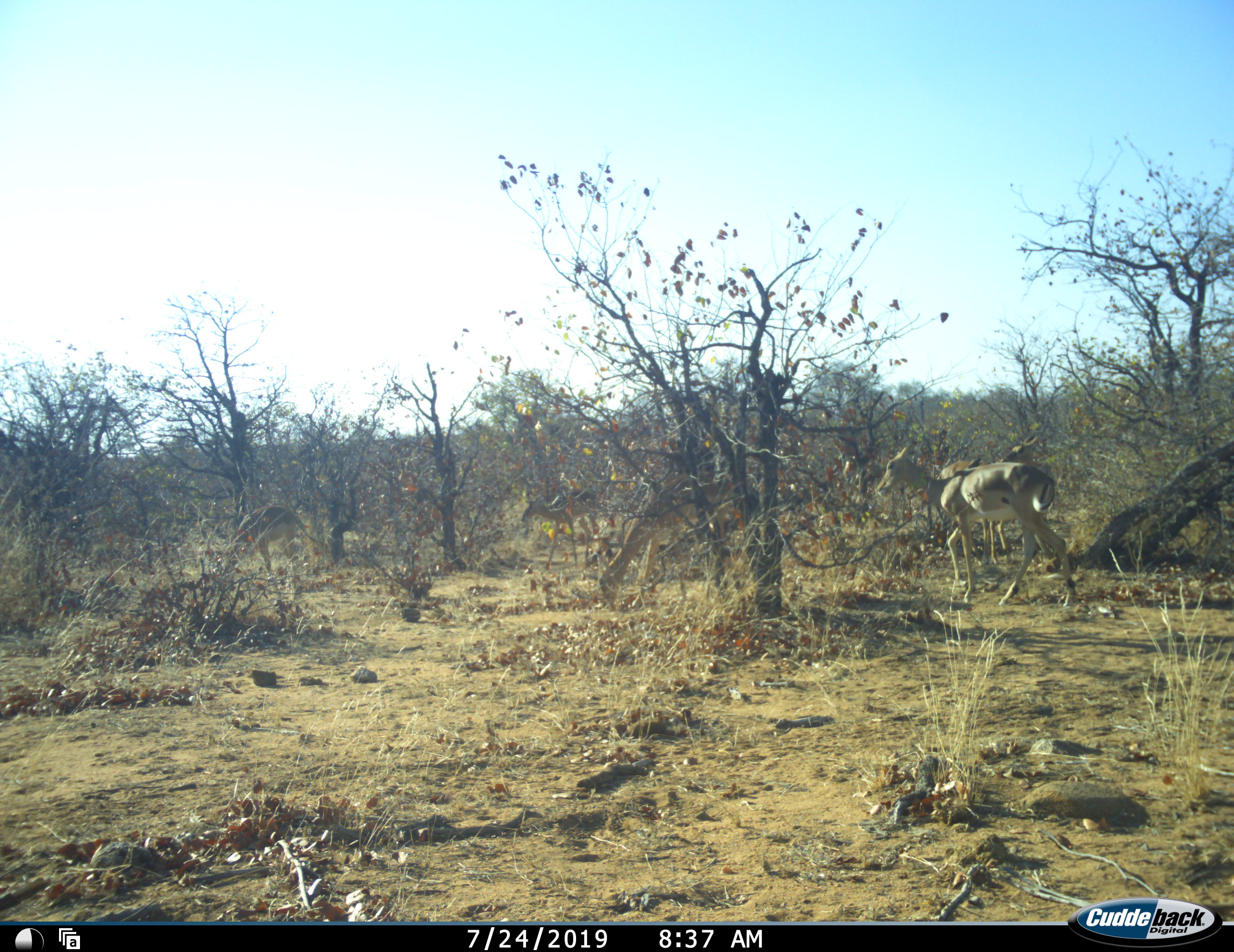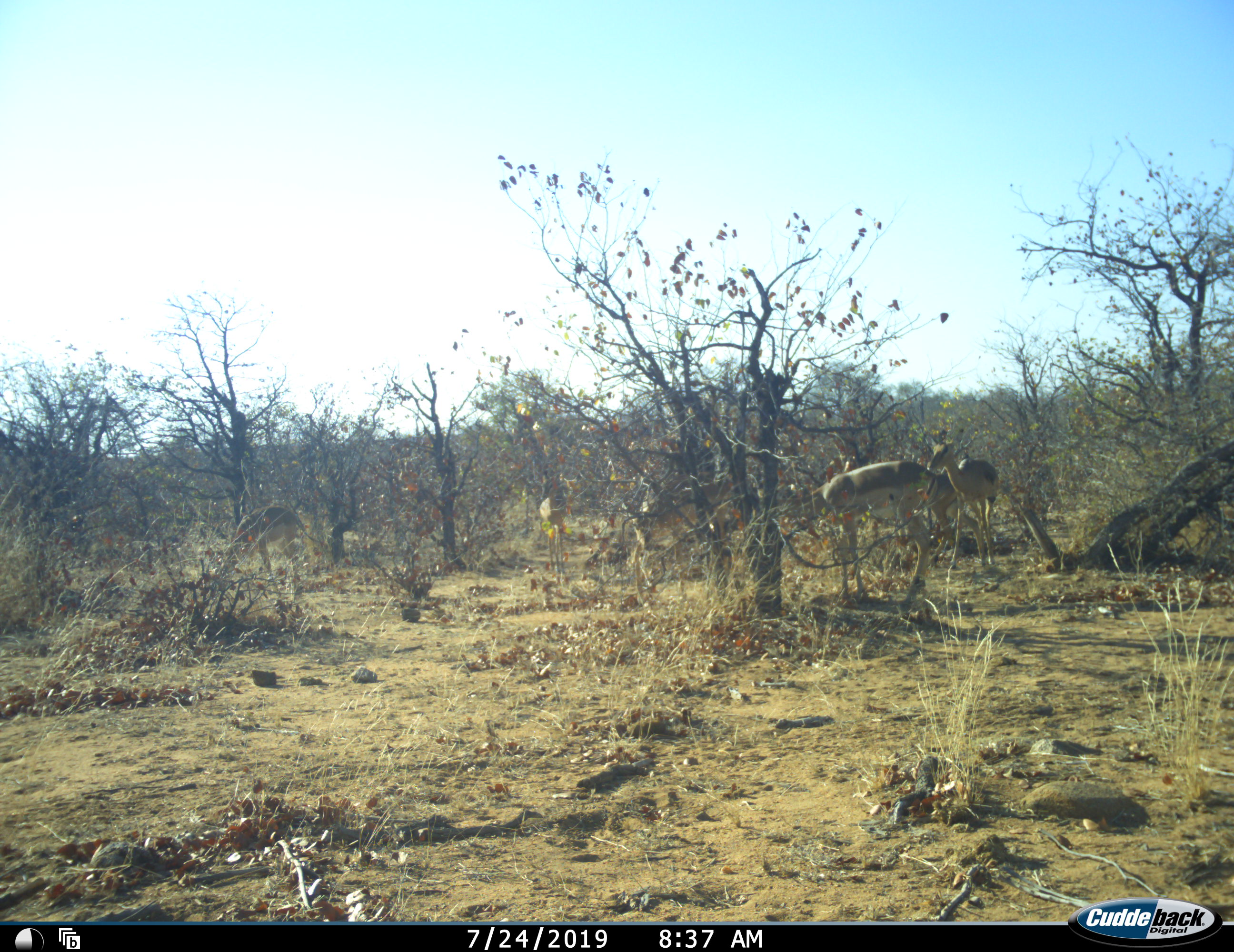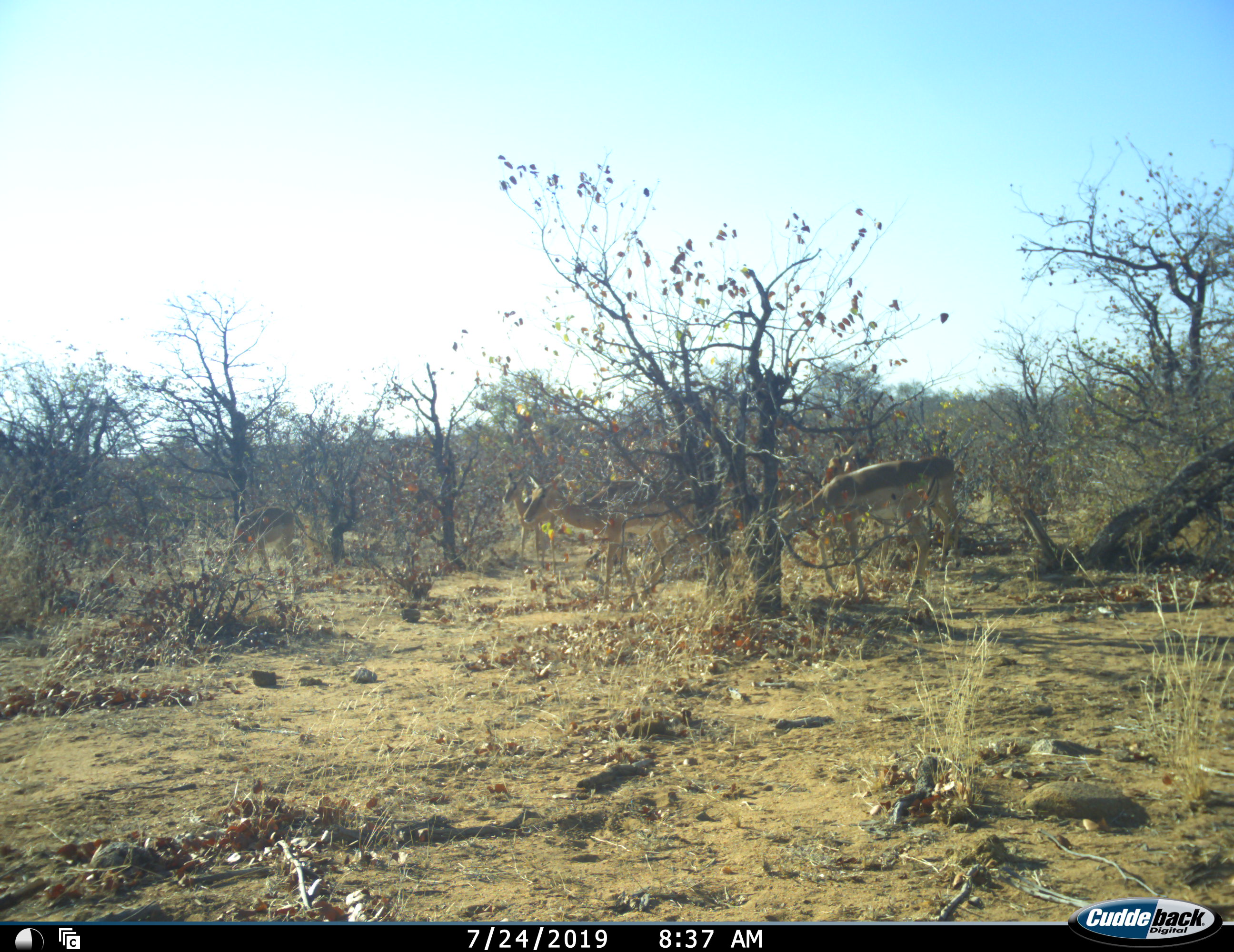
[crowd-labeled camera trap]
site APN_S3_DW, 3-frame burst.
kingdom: Animalia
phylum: Chordata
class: Mammalia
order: Artiodactyla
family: Bovidae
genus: Aepyceros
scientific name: Aepyceros melampus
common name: impala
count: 4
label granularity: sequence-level